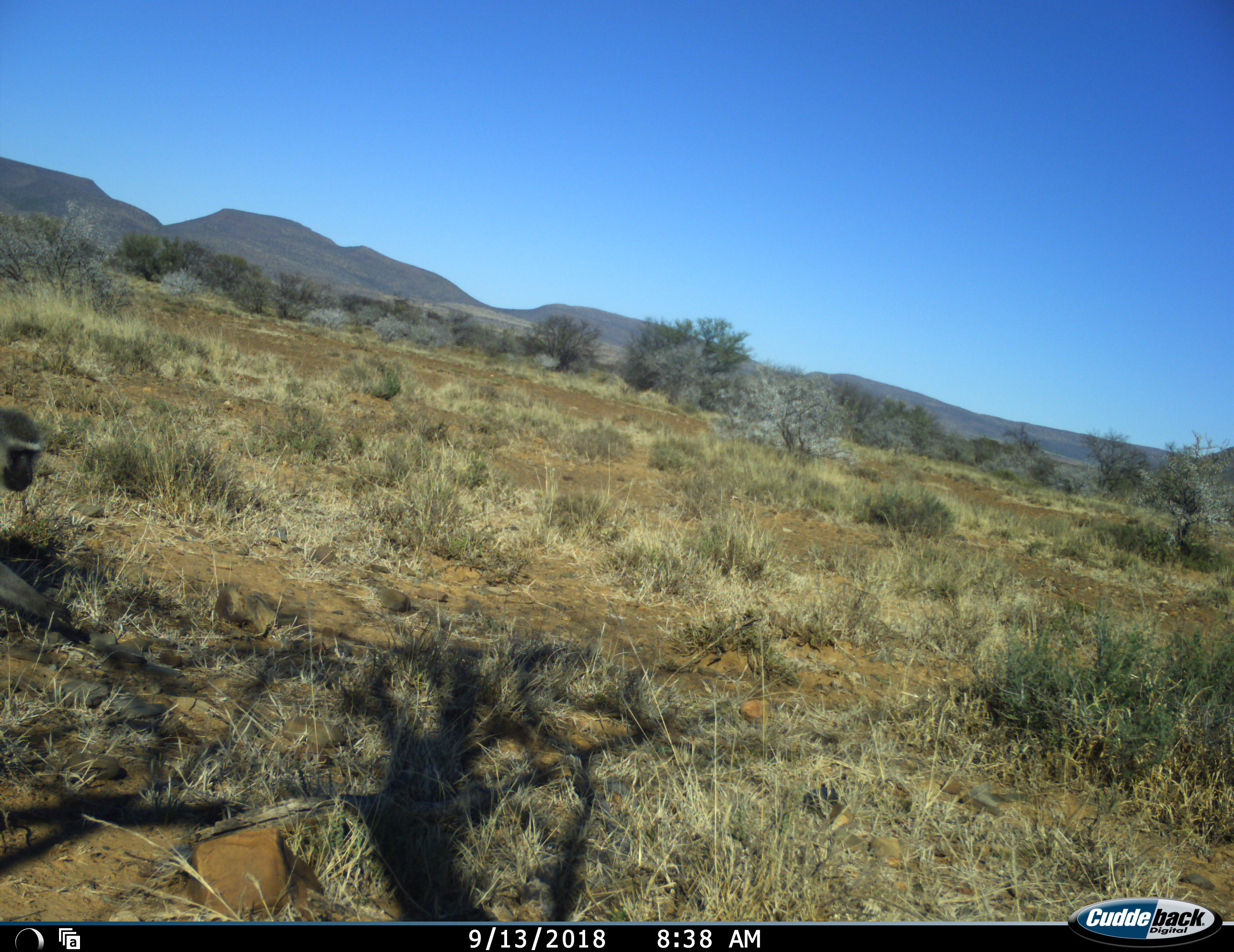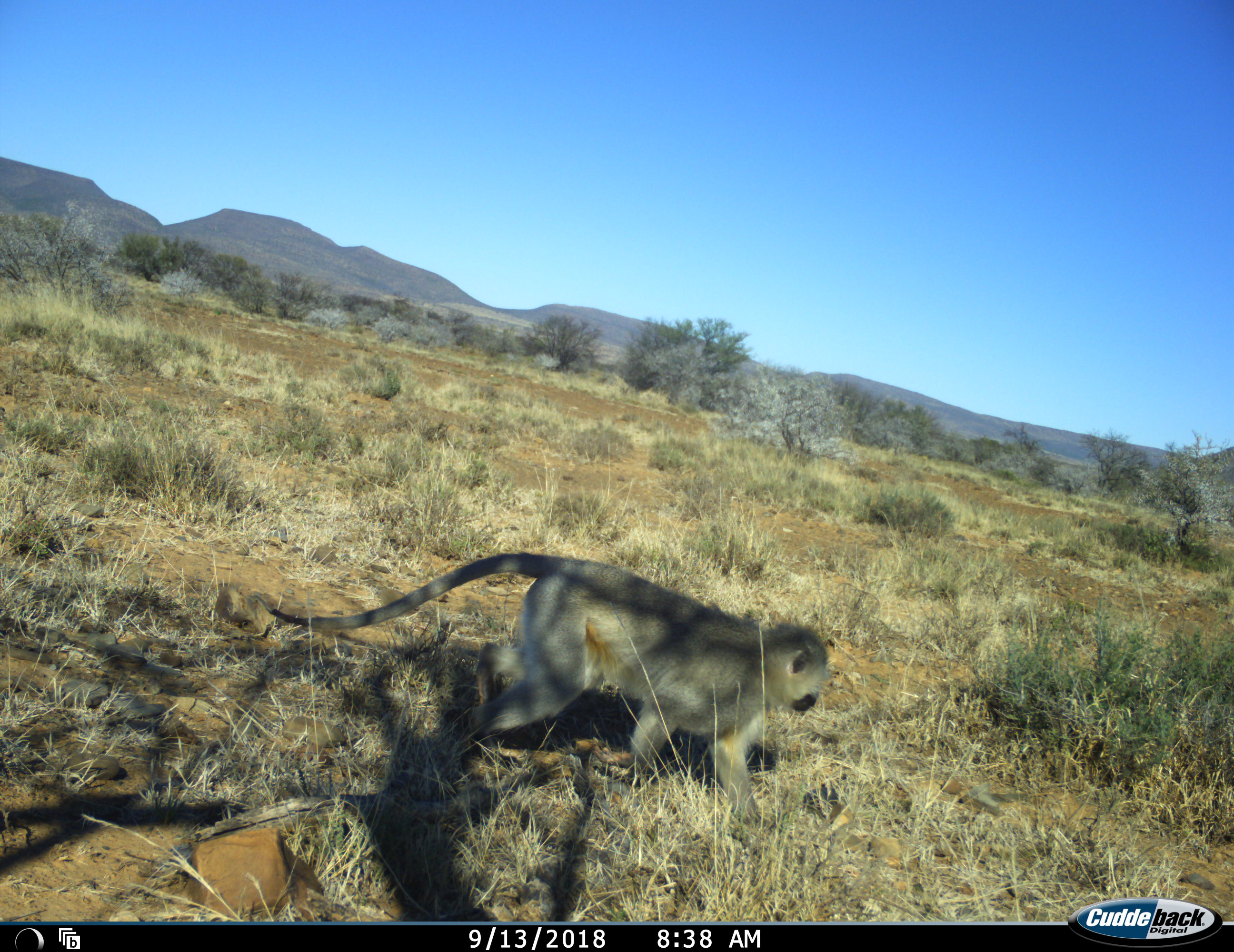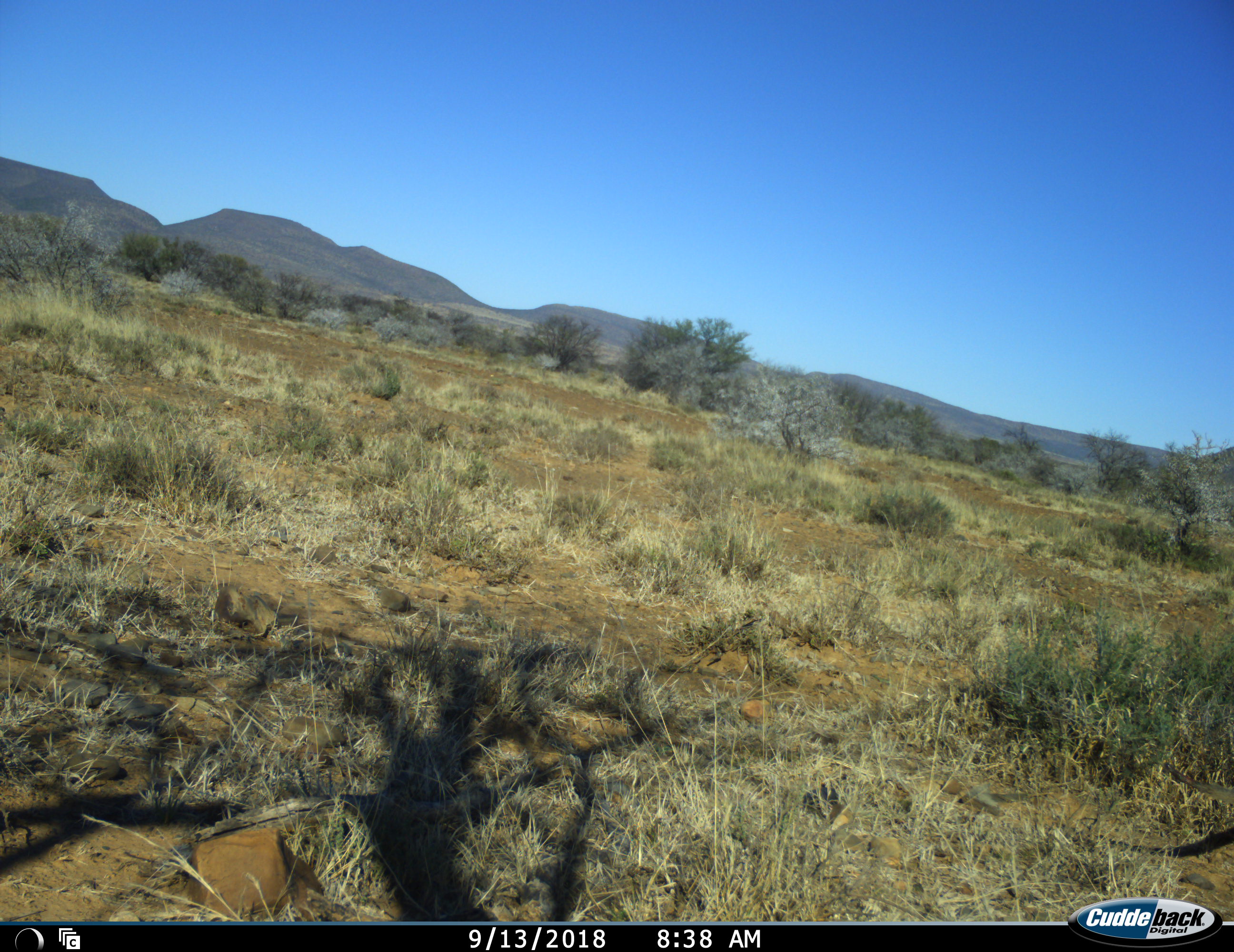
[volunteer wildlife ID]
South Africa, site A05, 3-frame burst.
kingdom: Animalia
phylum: Chordata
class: Mammalia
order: Primates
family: Cercopithecidae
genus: Chlorocebus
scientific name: Chlorocebus pygerythrus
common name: vervet monkey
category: monkeyvervet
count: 1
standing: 0%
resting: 0%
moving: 100%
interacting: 0%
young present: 0%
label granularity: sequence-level